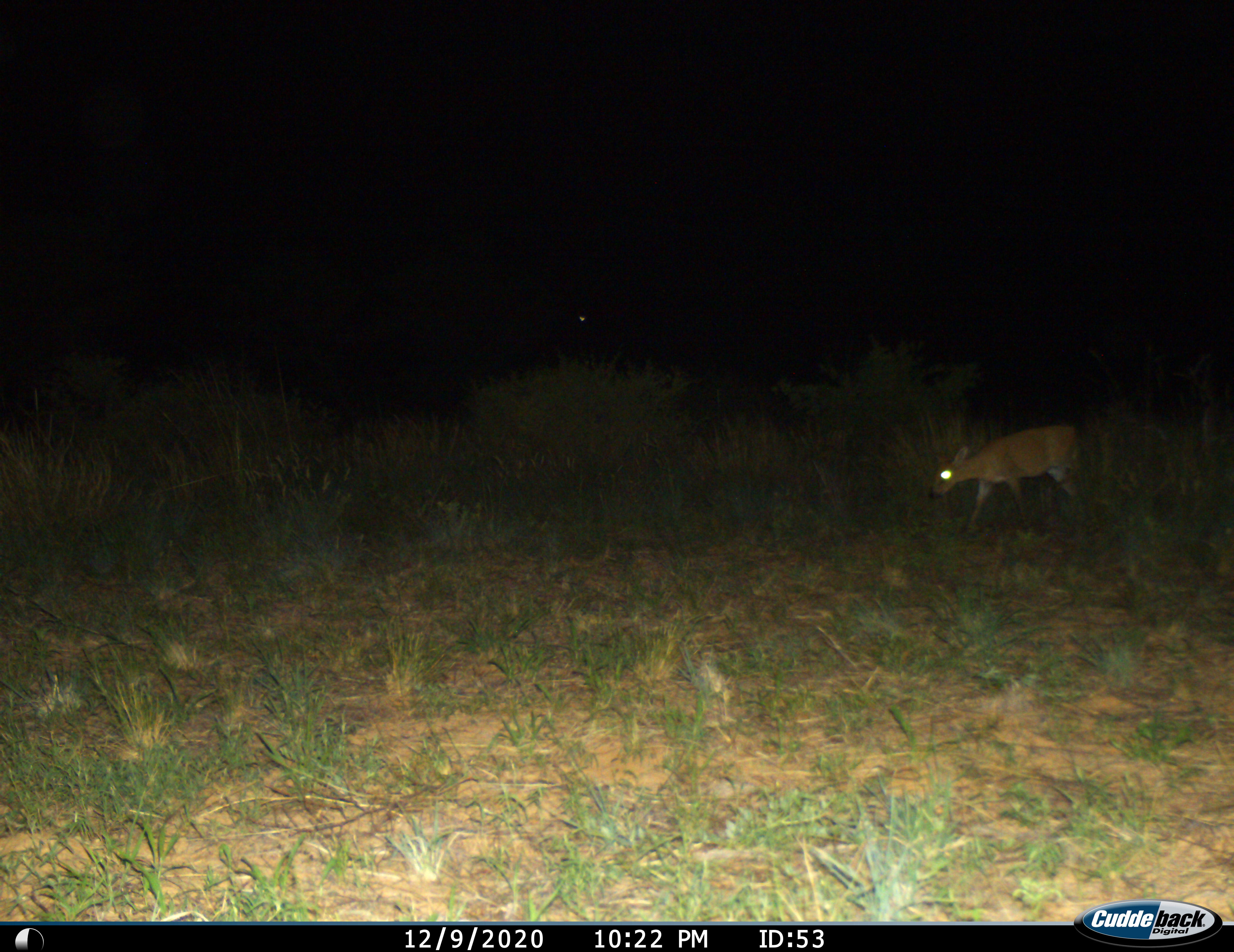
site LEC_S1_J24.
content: unidentified animal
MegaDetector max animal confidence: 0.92